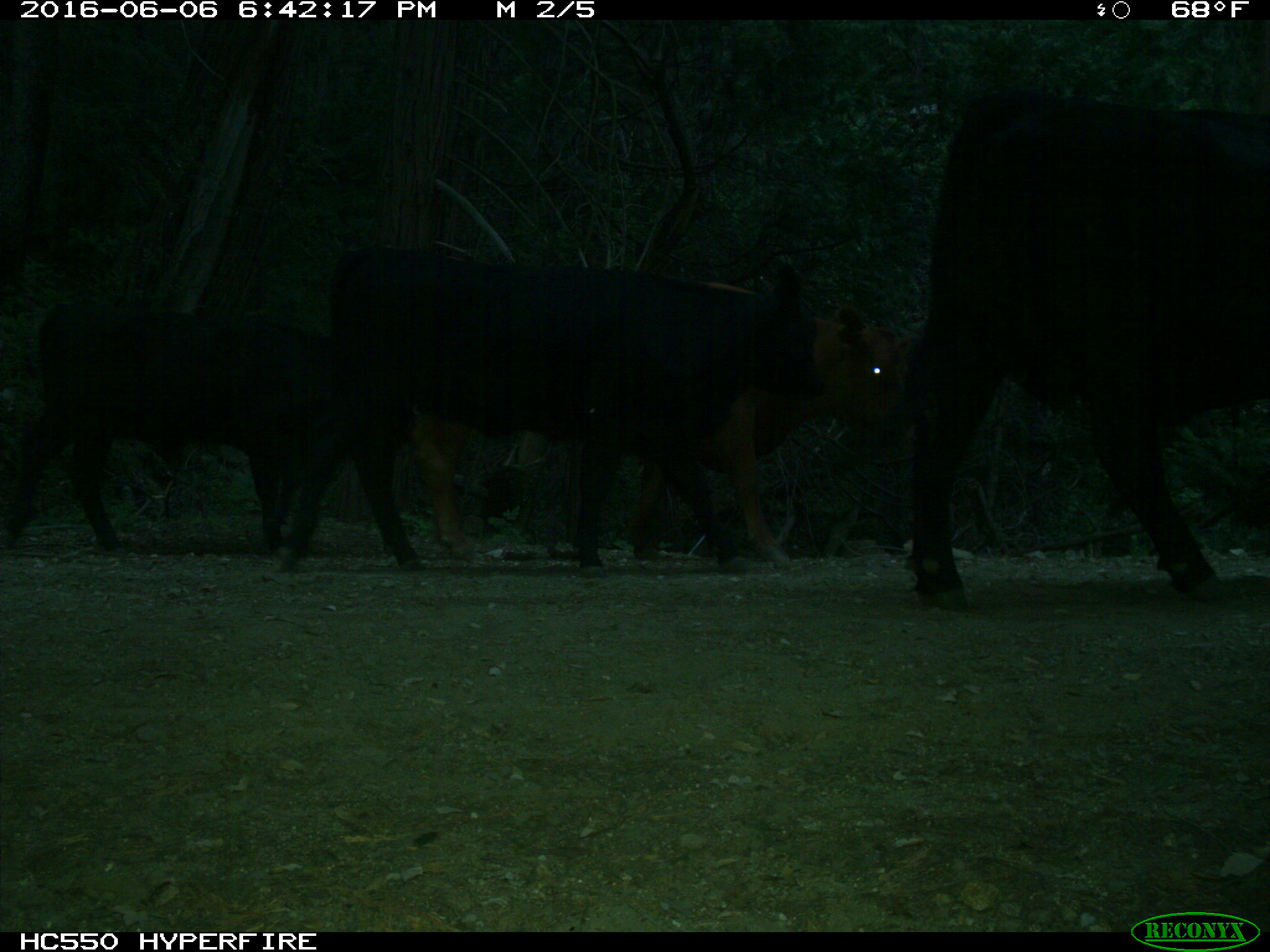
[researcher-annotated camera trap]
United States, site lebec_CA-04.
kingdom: Animalia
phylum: Chordata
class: Mammalia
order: Artiodactyla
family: Bovidae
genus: Bos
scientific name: Bos taurus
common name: domestic cow